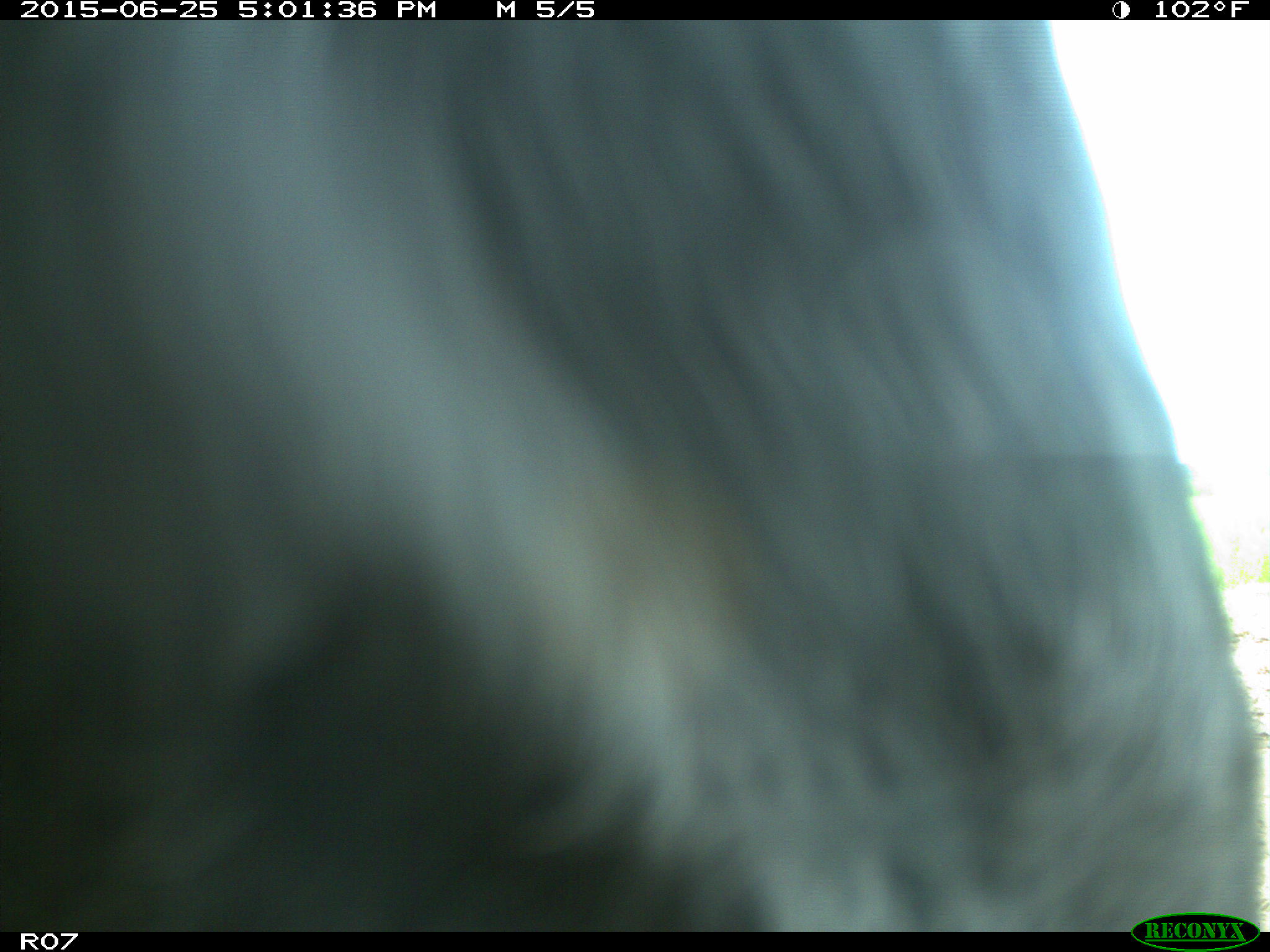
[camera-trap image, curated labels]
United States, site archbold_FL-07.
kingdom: Animalia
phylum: Chordata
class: Mammalia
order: Artiodactyla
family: Bovidae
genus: Bos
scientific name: Bos taurus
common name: domestic cow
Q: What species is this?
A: Bos taurus (domestic cow).